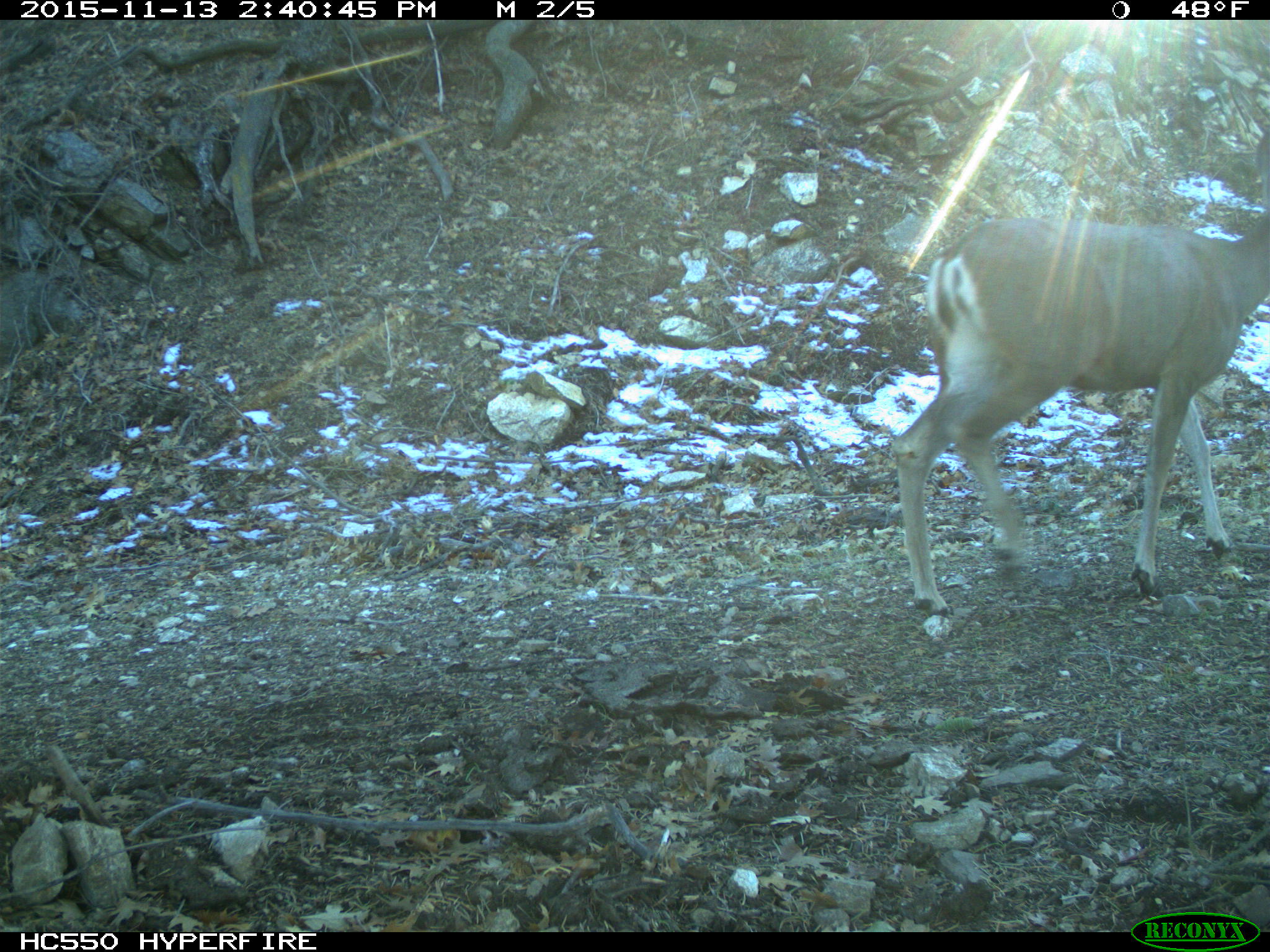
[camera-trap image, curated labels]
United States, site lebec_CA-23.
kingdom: Animalia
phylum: Chordata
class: Mammalia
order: Artiodactyla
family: Cervidae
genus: Odocoileus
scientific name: Odocoileus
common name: deer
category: unidentified deer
Unidentified deer (deer) (Odocoileus).